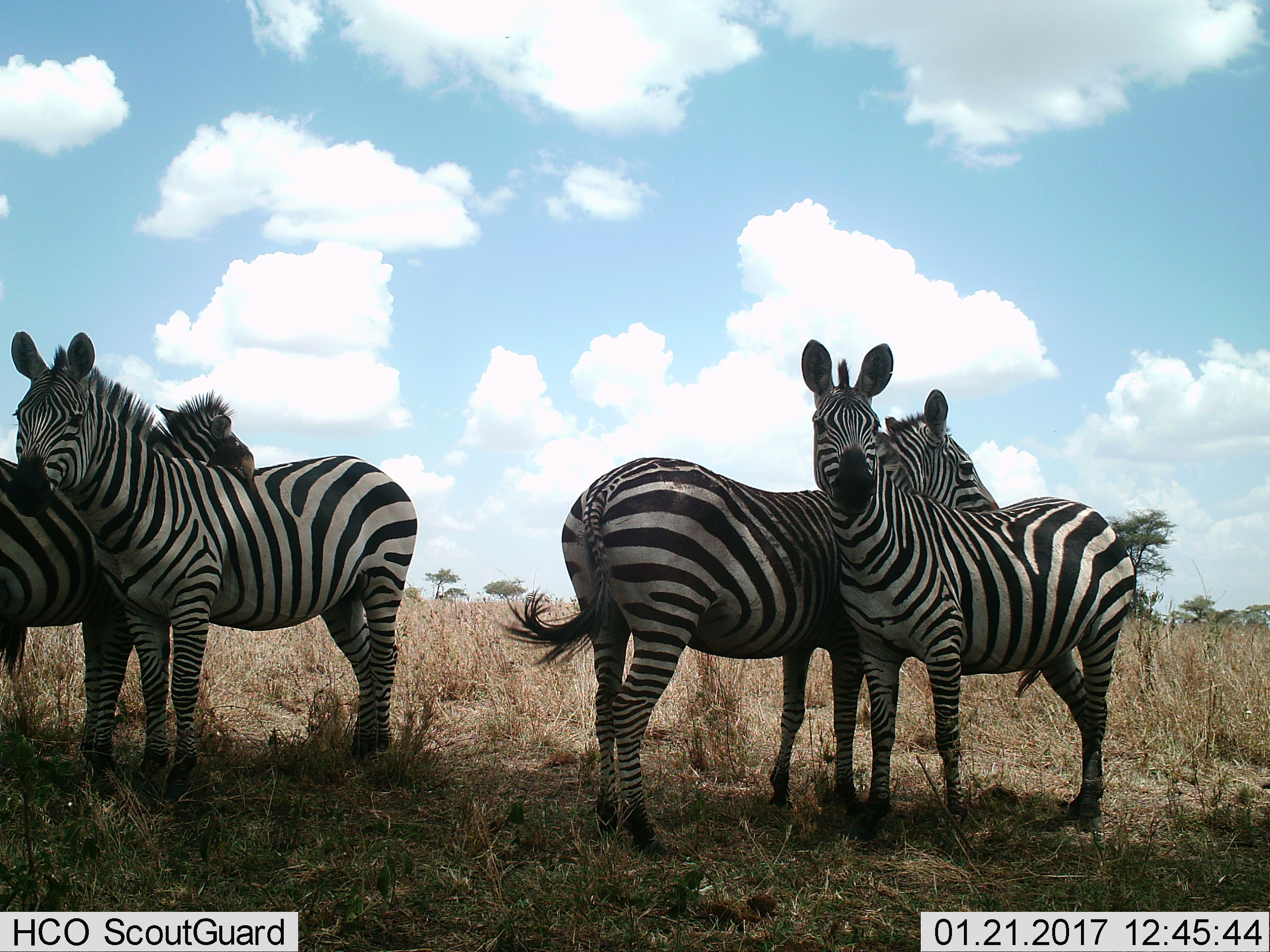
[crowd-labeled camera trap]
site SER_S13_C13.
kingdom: Animalia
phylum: Chordata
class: Mammalia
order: Perissodactyla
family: Equidae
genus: Equus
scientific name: Equus quagga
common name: plains zebra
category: zebraplains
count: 4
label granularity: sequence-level